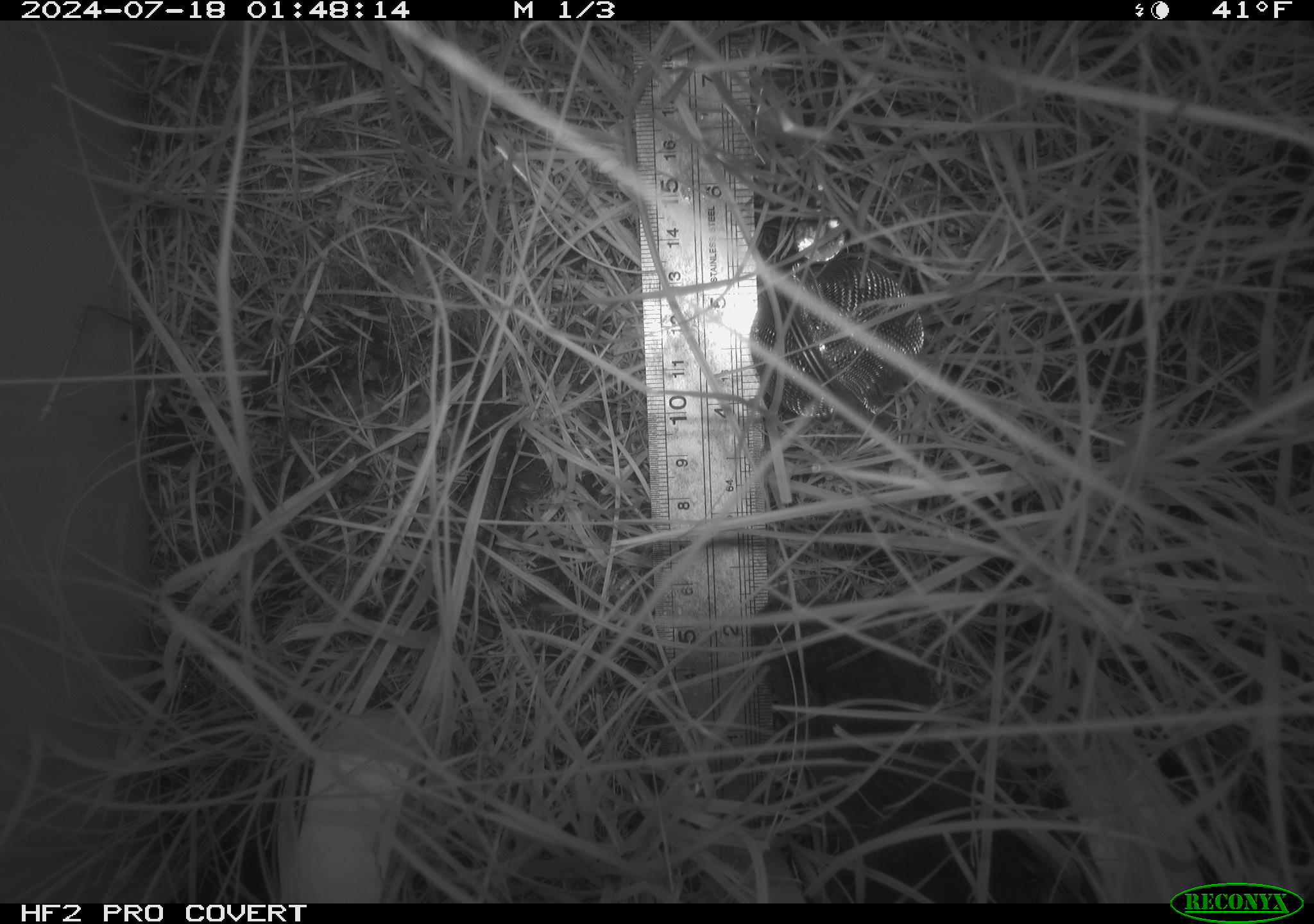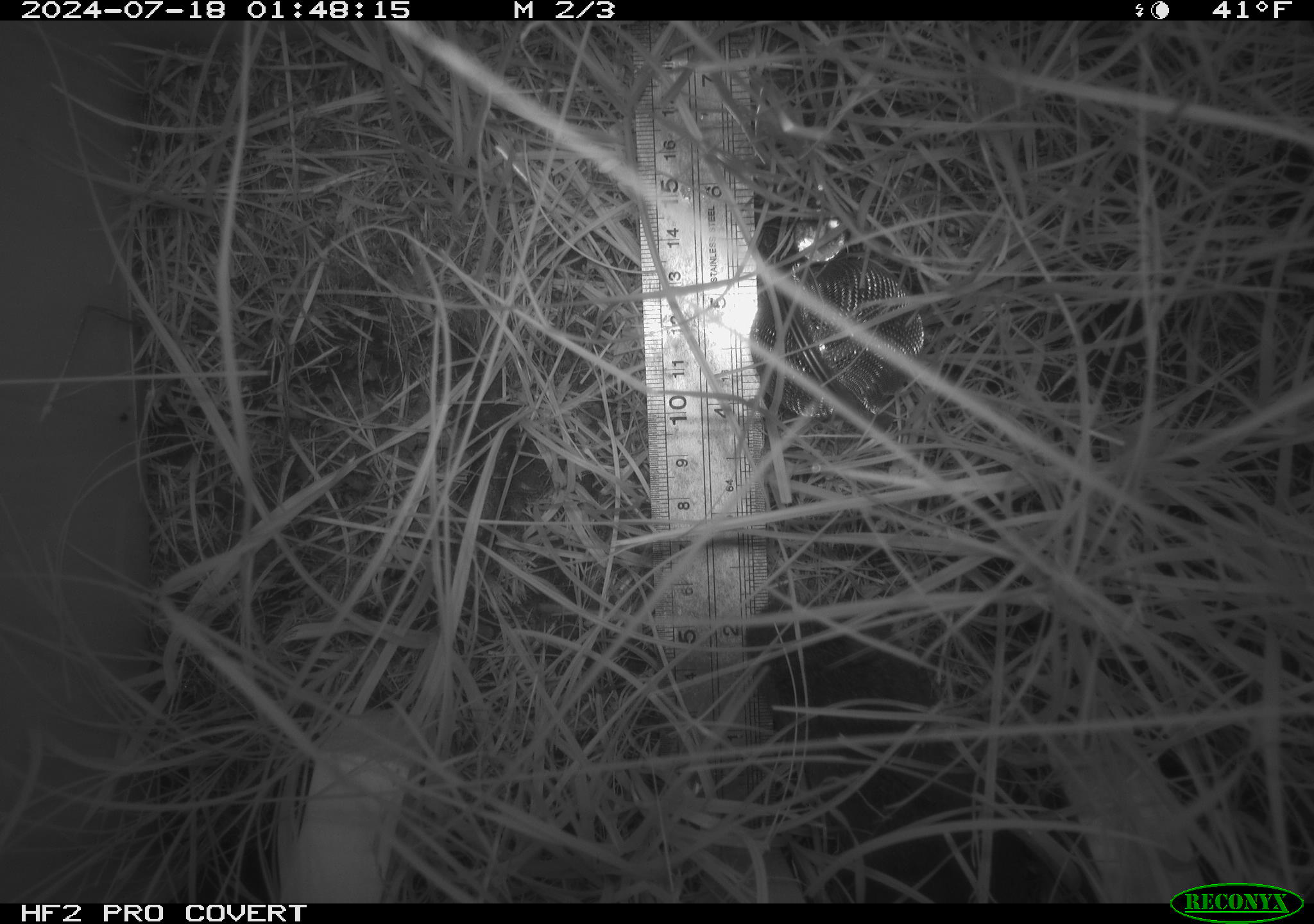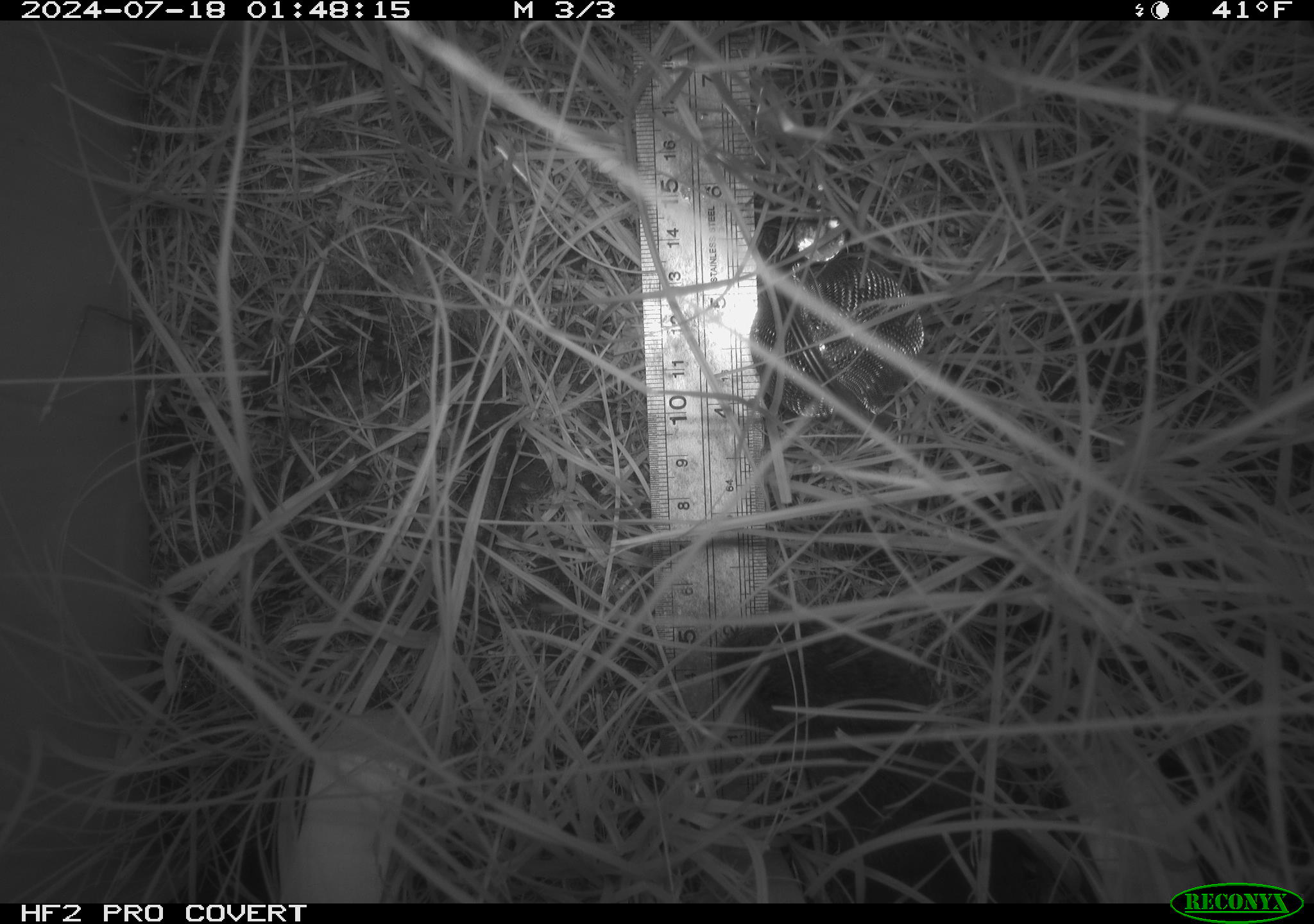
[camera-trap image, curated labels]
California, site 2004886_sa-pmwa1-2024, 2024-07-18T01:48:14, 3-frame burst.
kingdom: Animalia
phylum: Chordata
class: Mammalia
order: Rodentia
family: Cricetidae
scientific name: Arvicolinae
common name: voles, lemmings, and muskrats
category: arvicolinae subfamily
Arvicolinae subfamily (voles, lemmings, and muskrats) (Arvicolinae).